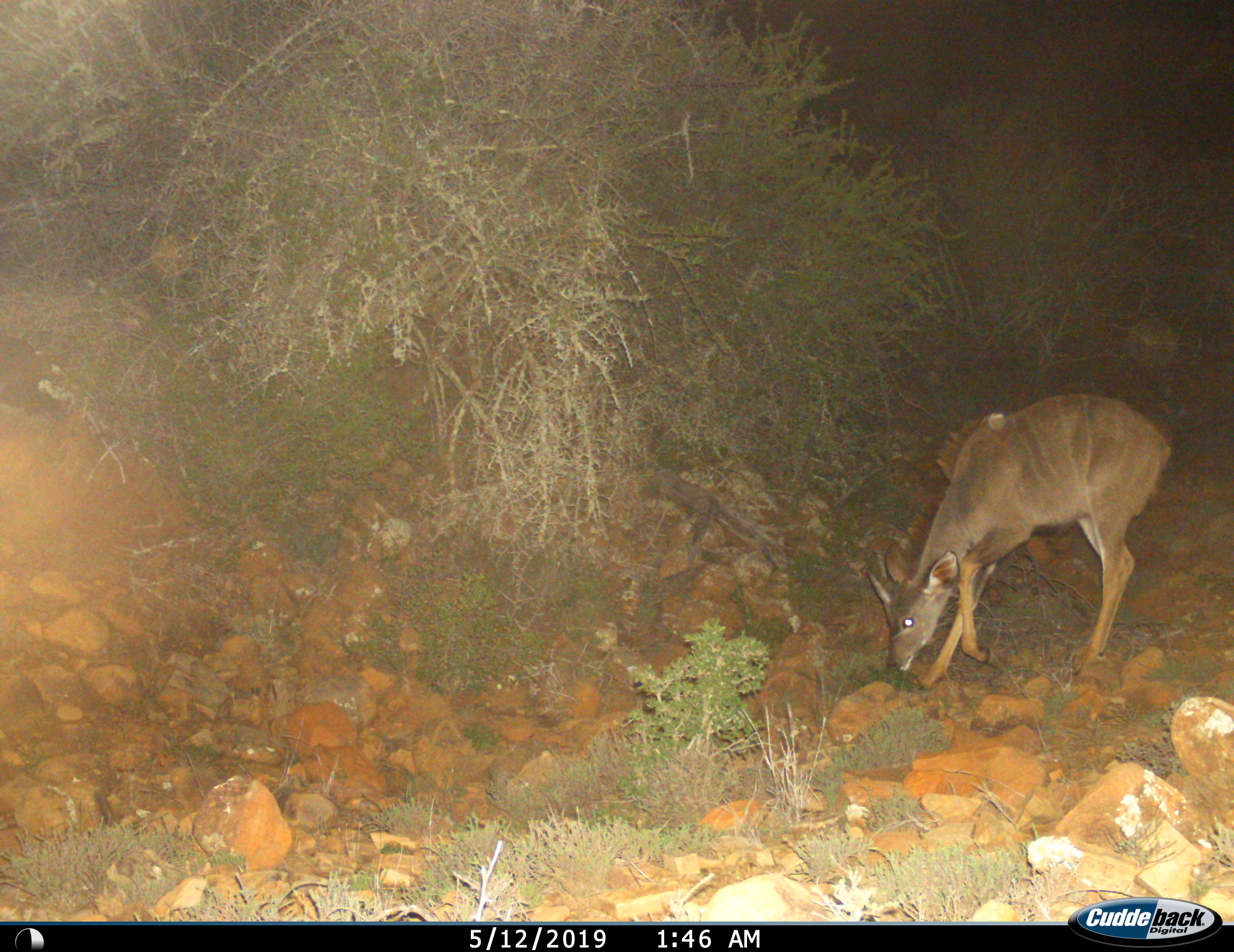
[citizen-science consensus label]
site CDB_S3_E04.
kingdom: Animalia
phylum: Chordata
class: Mammalia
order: Artiodactyla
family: Bovidae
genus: Tragelaphus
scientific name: Tragelaphus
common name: kudu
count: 1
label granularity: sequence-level